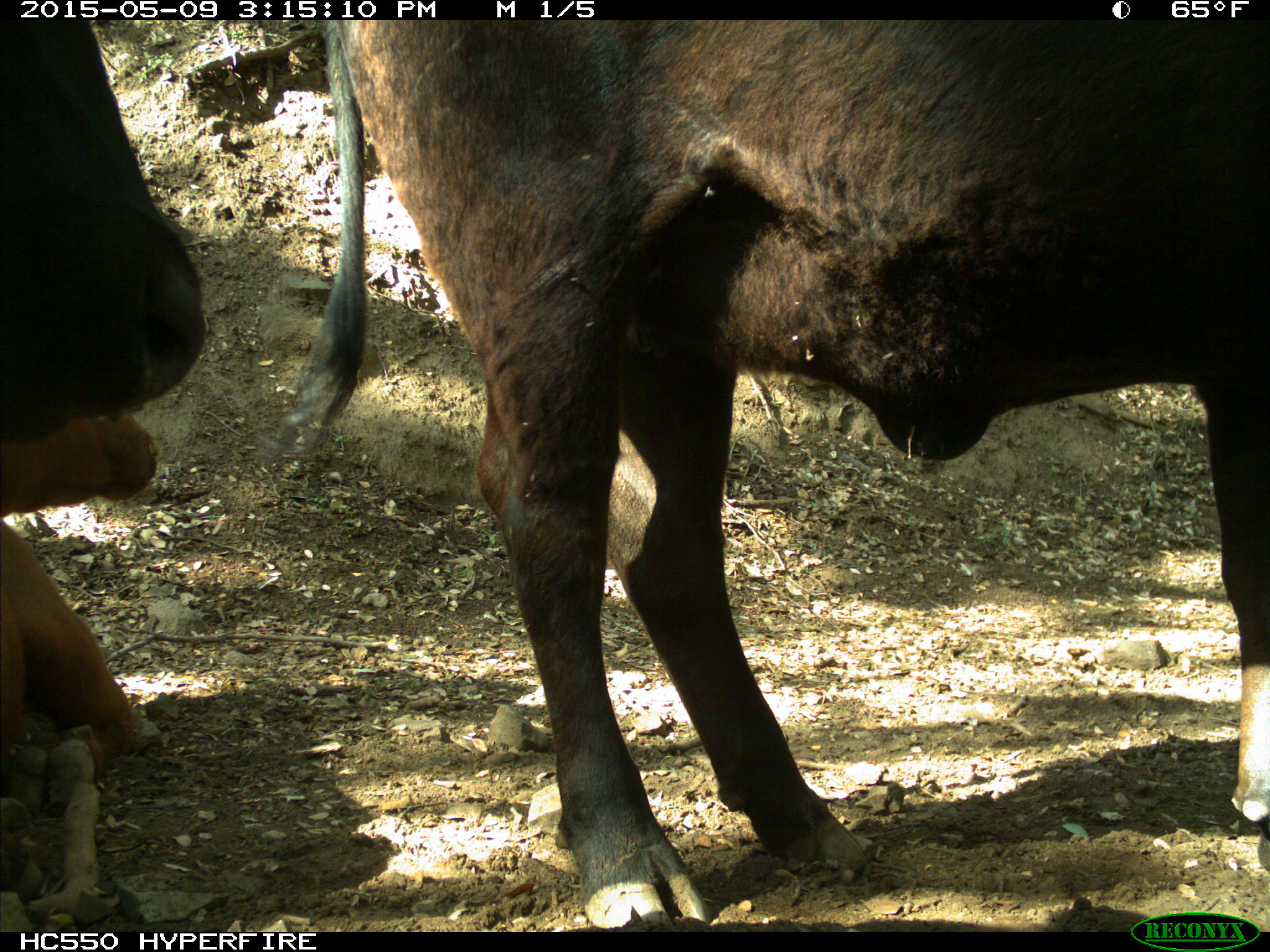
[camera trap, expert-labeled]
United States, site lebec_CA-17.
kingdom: Animalia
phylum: Chordata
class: Mammalia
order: Artiodactyla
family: Bovidae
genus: Bos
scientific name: Bos taurus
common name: domestic cow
Bos taurus (domestic cow).